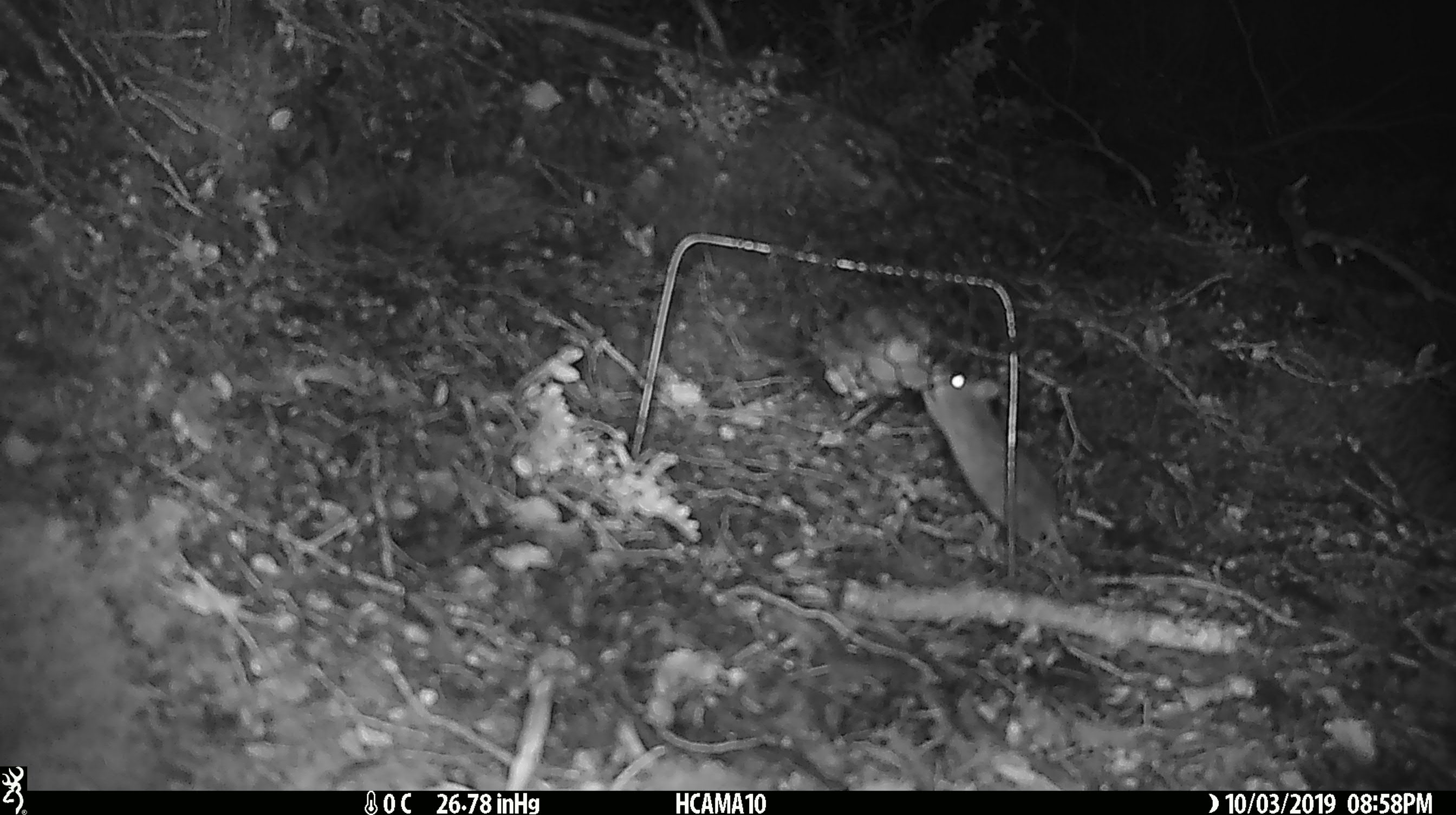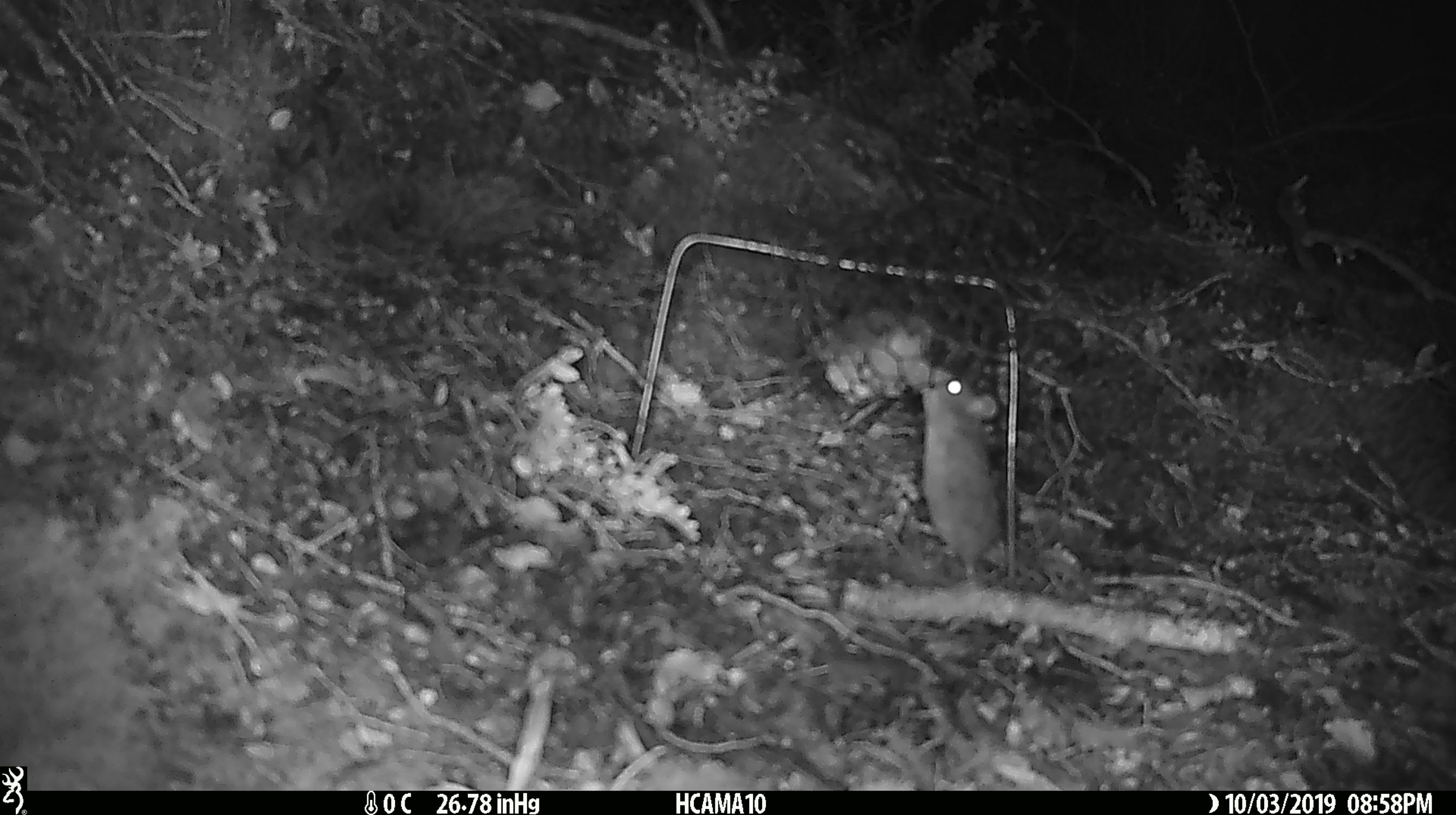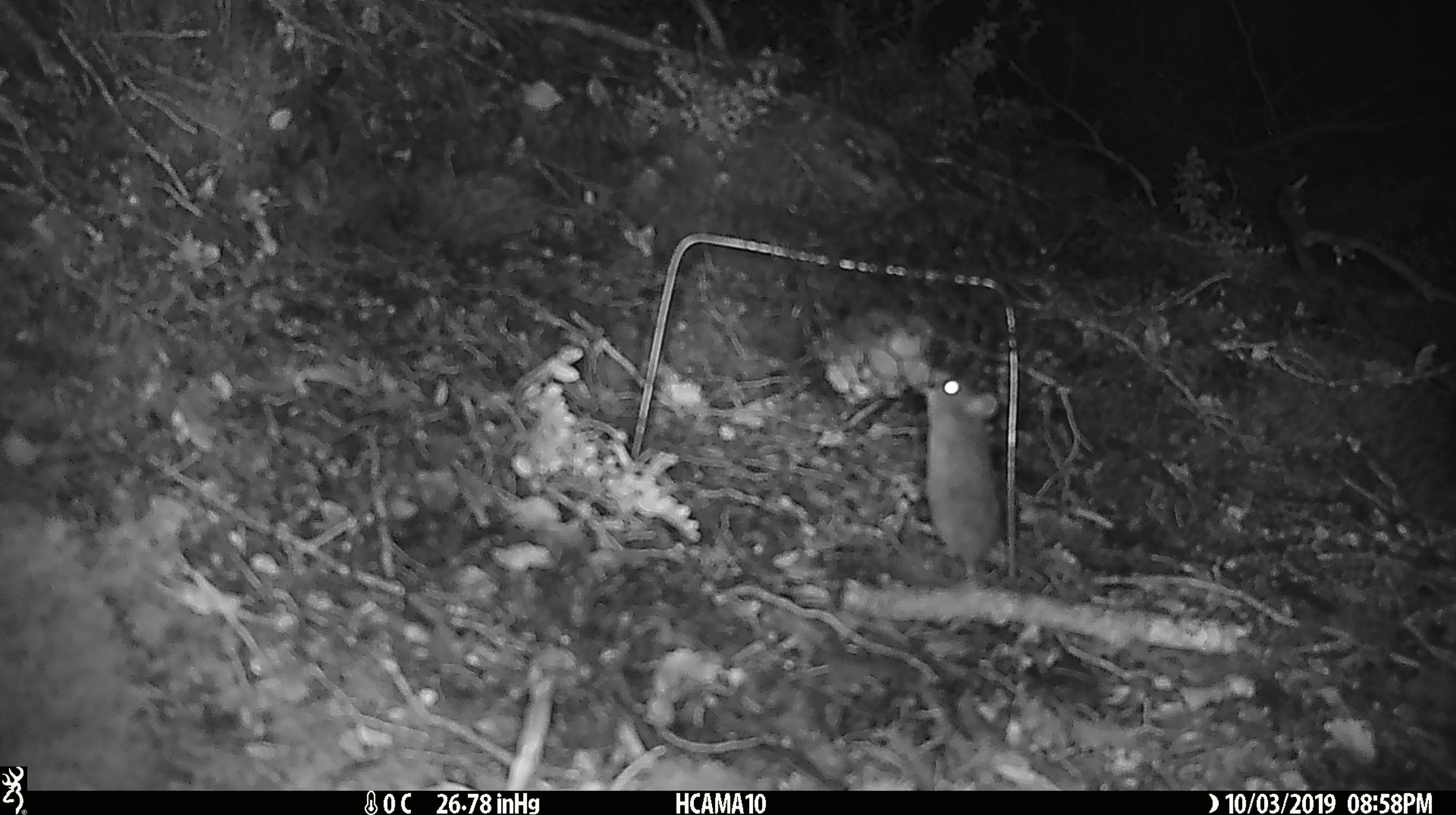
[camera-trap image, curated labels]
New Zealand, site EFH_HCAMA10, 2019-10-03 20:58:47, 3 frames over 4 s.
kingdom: Animalia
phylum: Chordata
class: Mammalia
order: Rodentia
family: Muridae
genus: Mus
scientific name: Mus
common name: mouse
Mouse (Mus).